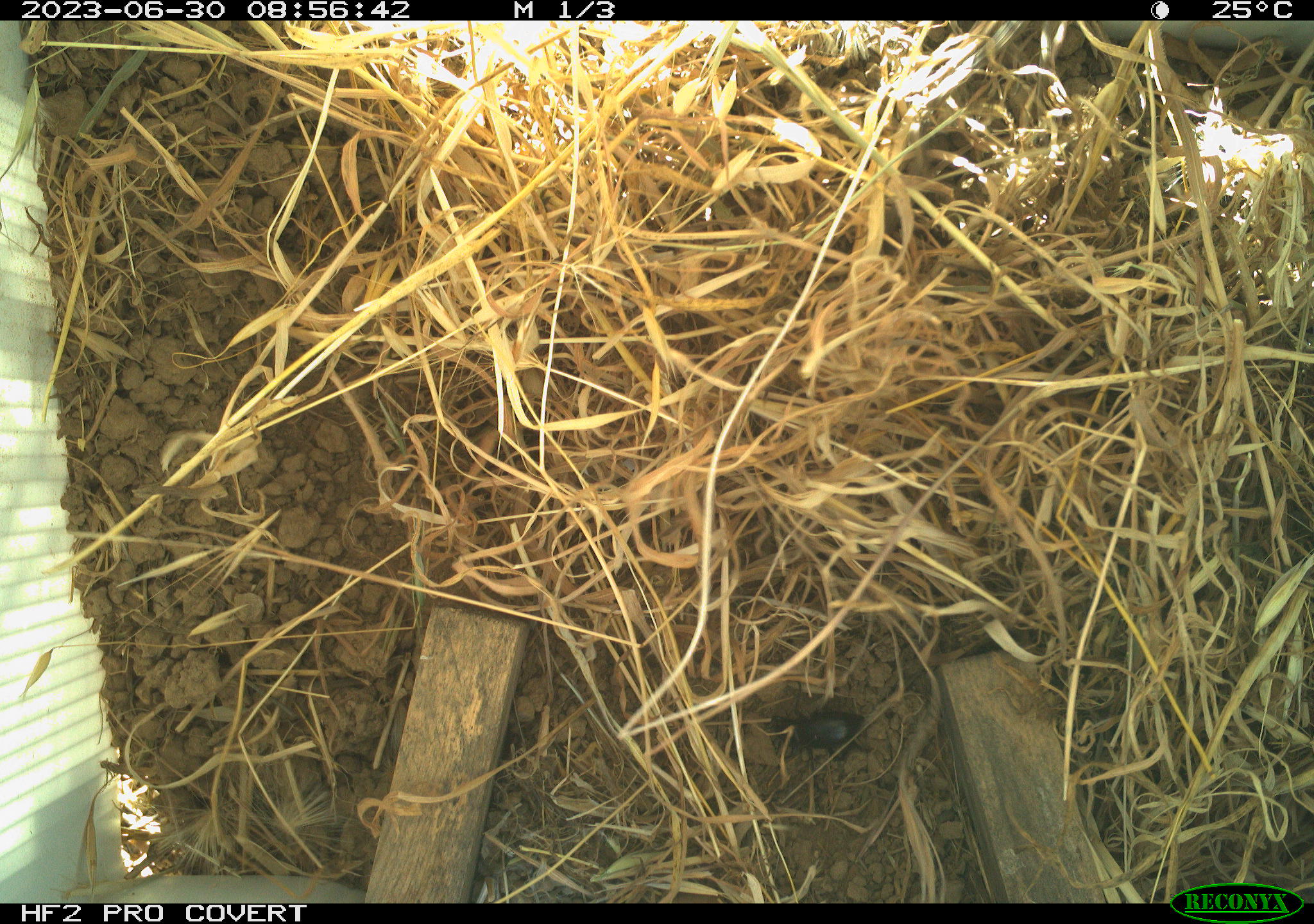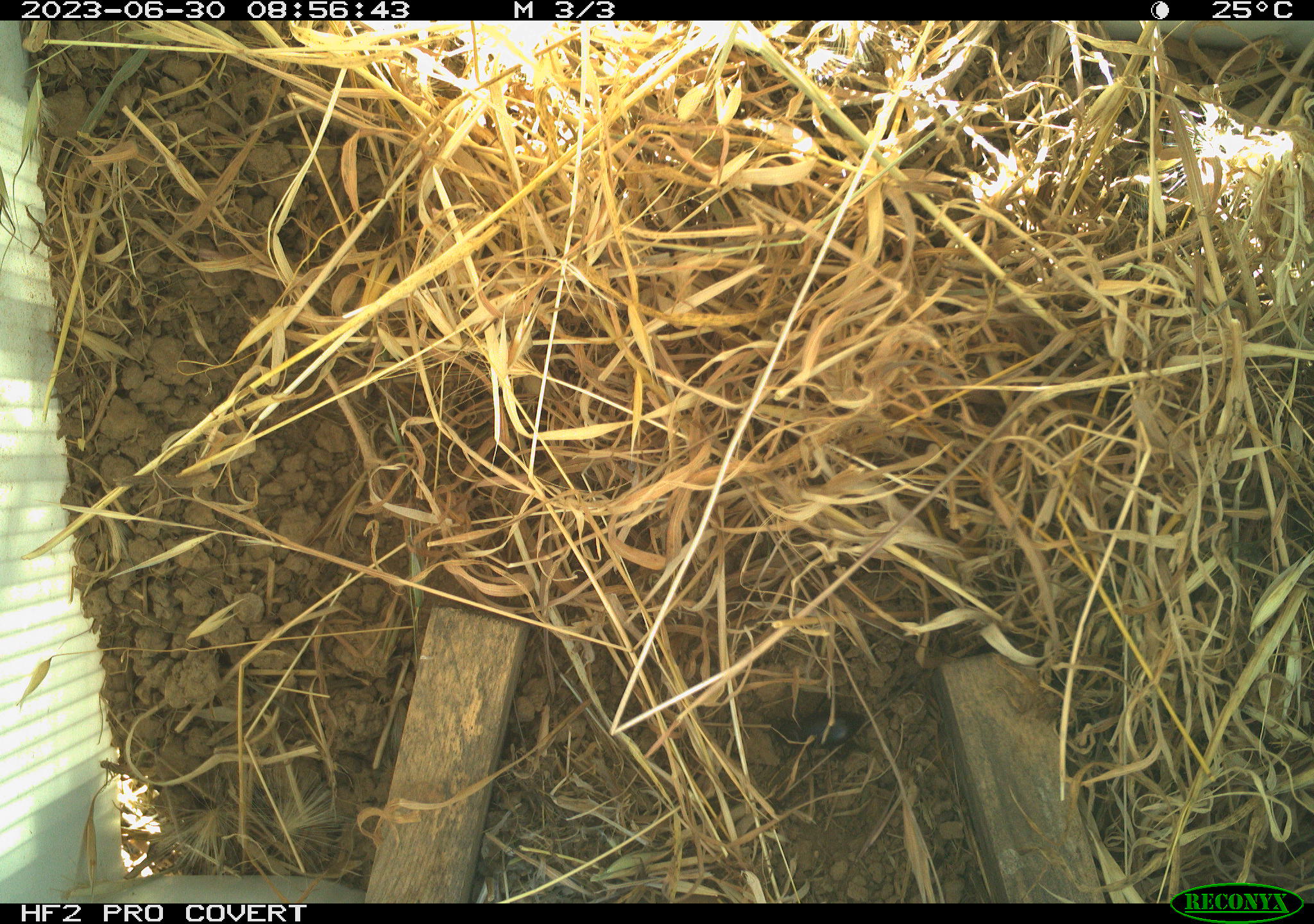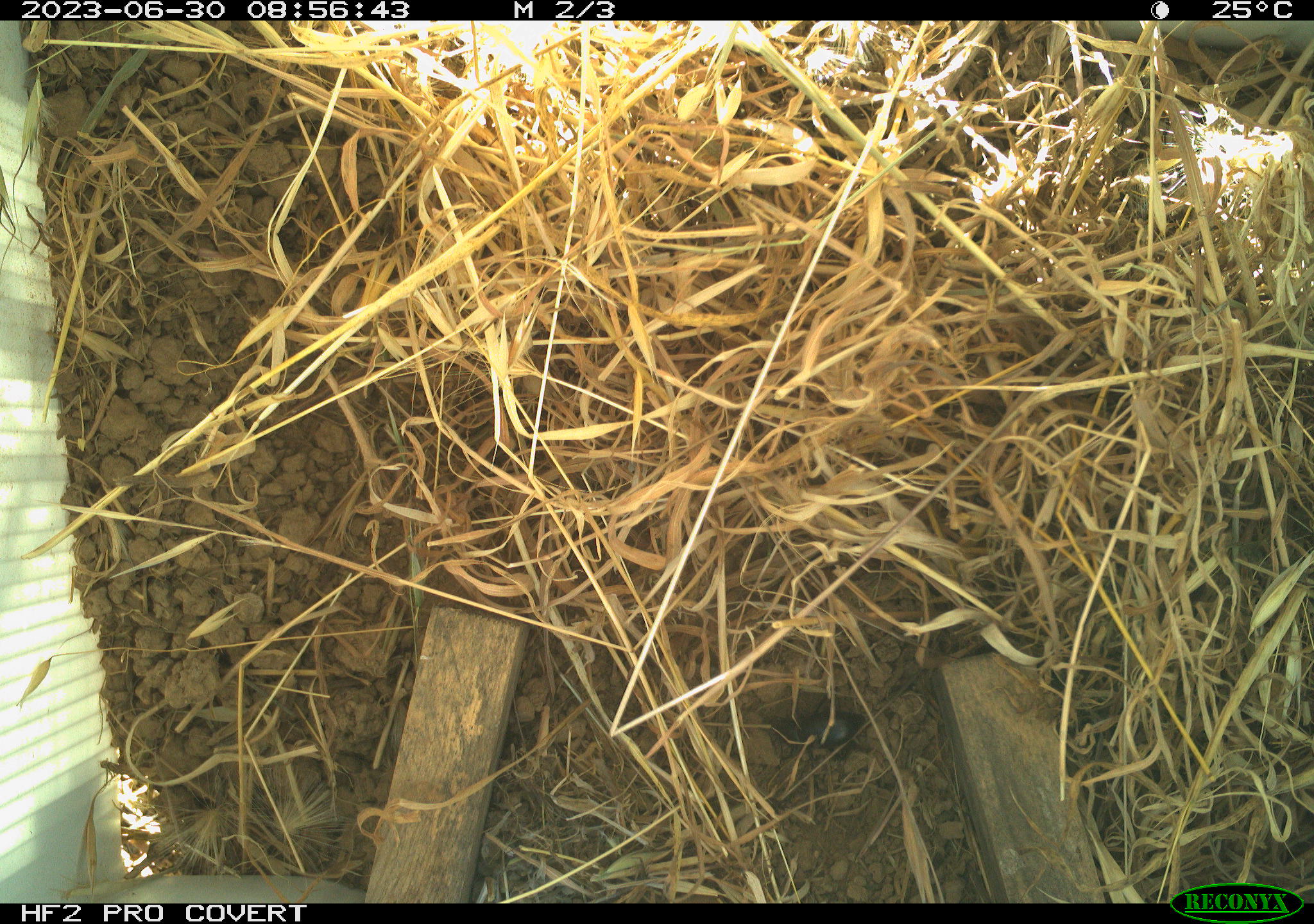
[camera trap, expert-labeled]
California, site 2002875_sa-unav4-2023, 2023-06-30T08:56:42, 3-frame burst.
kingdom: Animalia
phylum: Arthropoda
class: Insecta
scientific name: Insecta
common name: insect